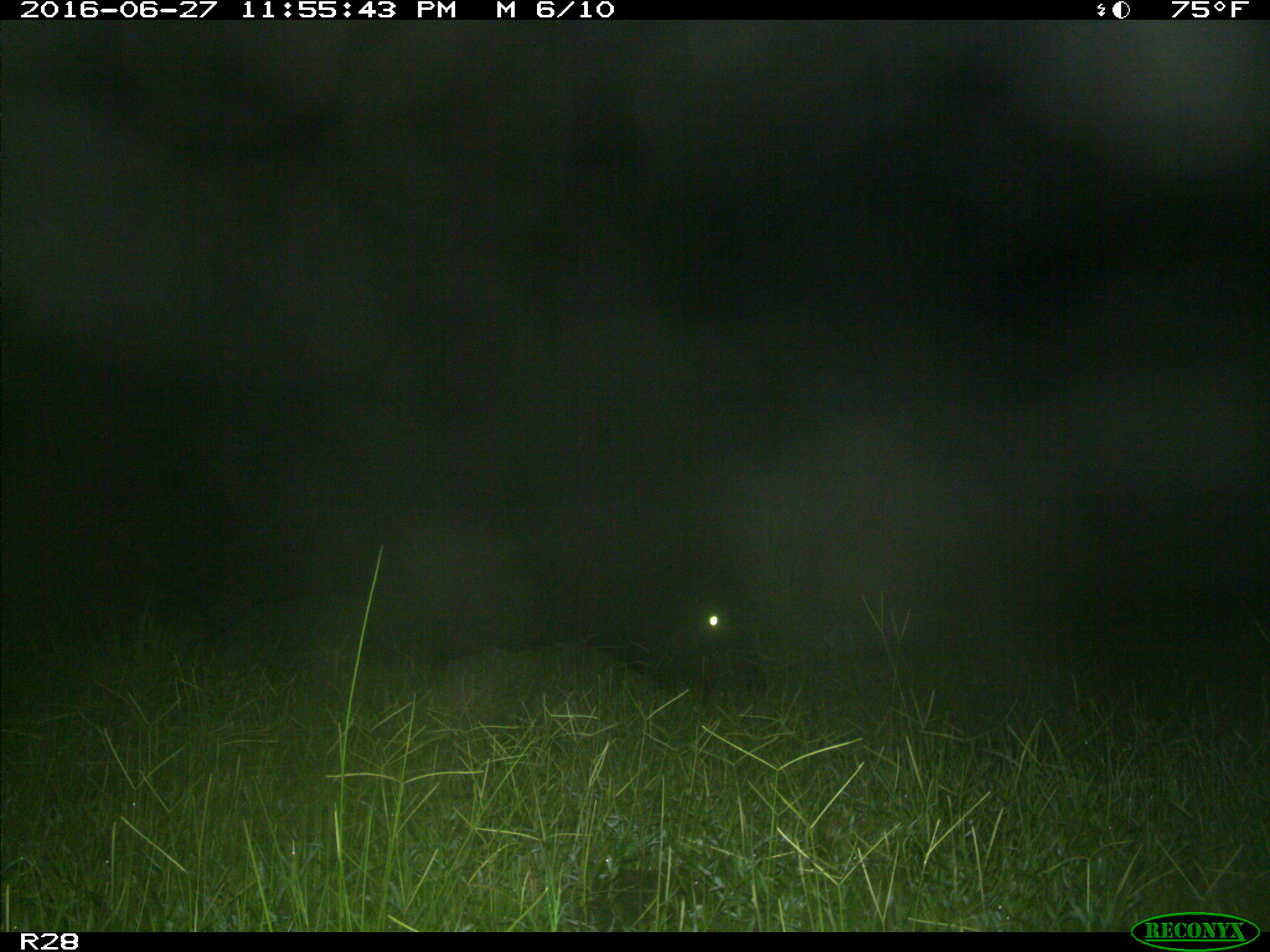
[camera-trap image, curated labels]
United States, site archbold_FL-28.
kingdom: Animalia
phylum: Chordata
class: Mammalia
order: Artiodactyla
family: Bovidae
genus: Bos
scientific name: Bos taurus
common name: domestic cow